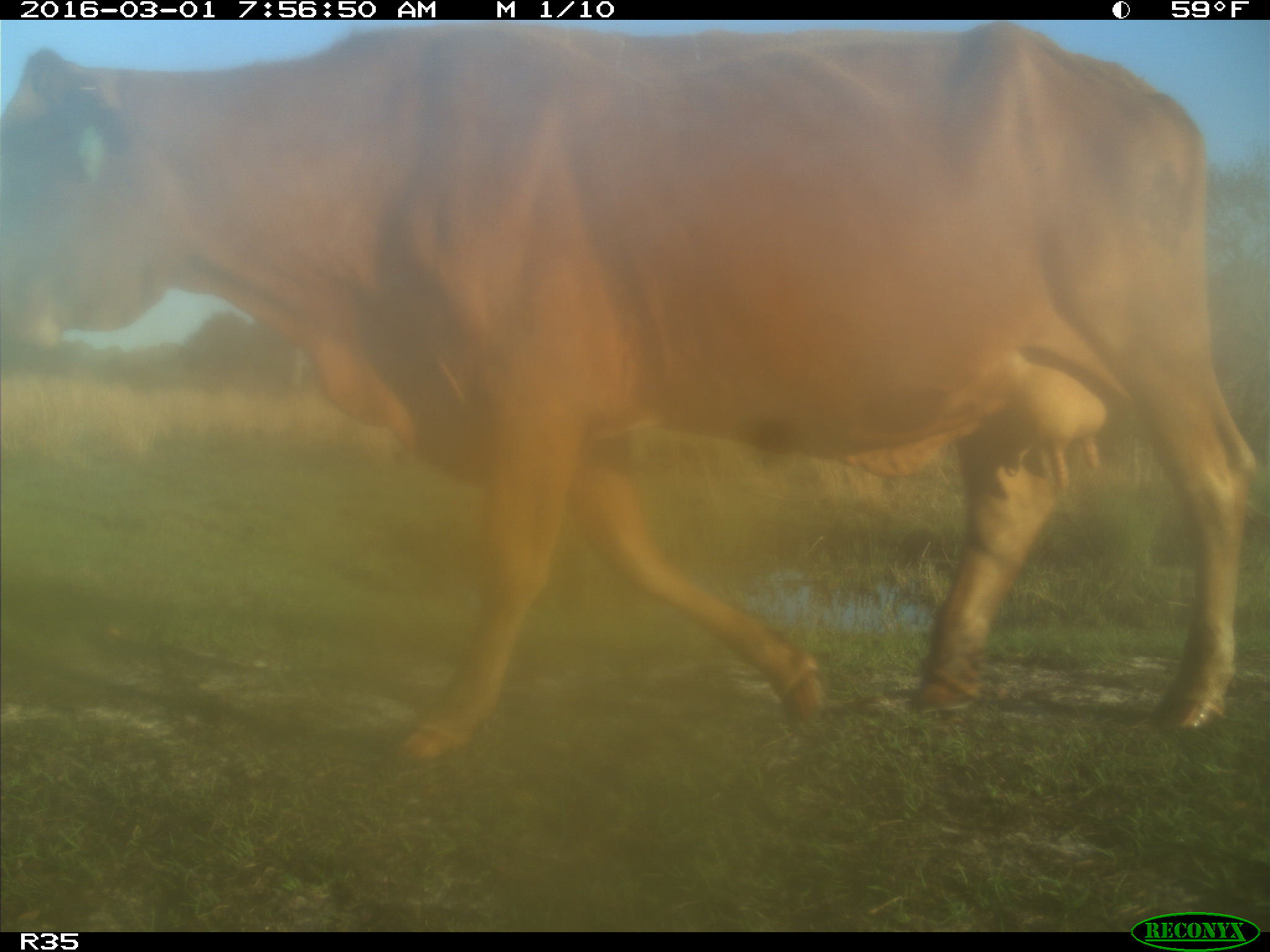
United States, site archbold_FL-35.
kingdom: Animalia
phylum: Chordata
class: Mammalia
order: Artiodactyla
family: Bovidae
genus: Bos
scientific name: Bos taurus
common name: domestic cow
Bos taurus (domestic cow).